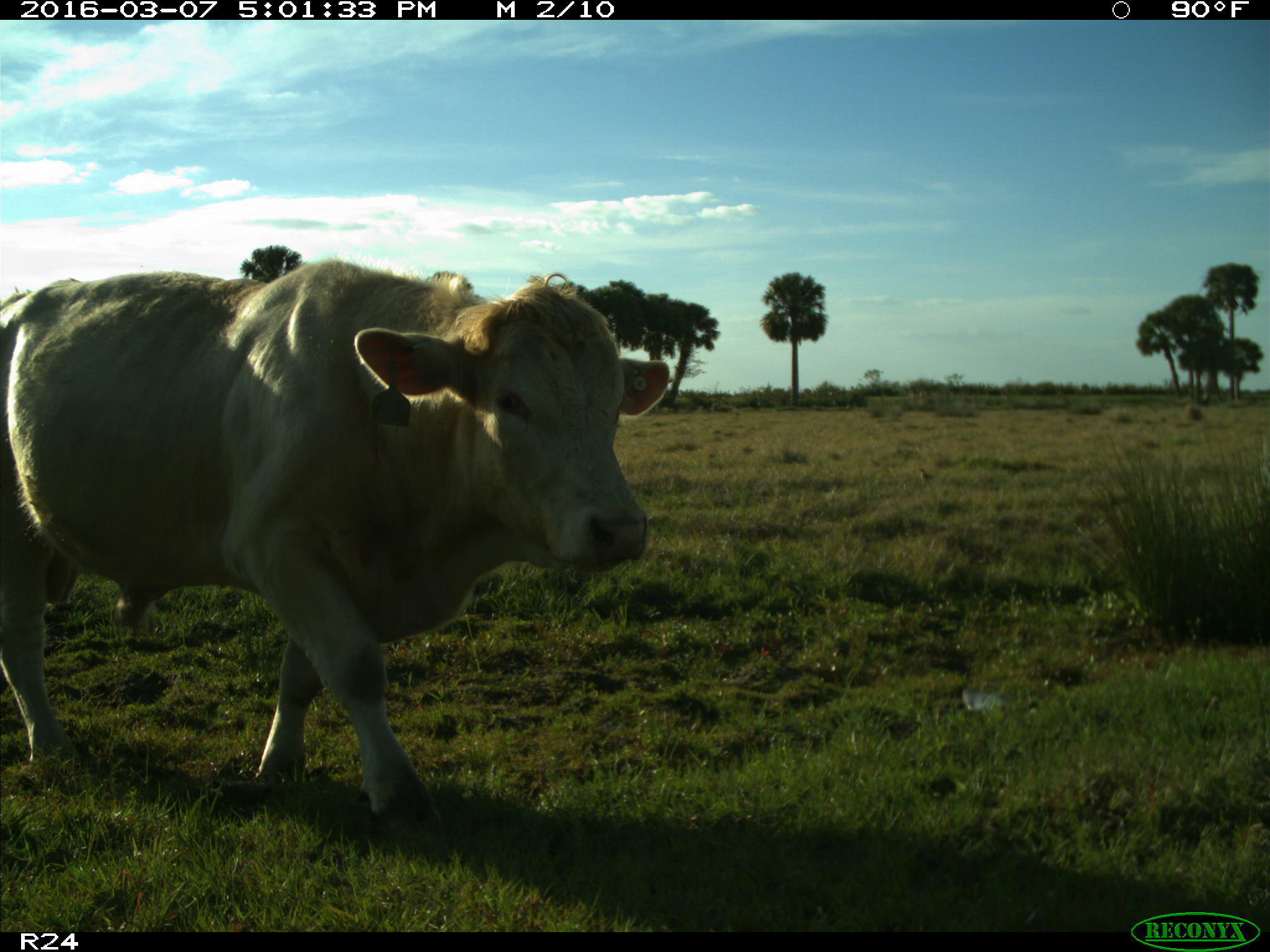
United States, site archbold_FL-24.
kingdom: Animalia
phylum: Chordata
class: Mammalia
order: Artiodactyla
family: Bovidae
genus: Bos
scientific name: Bos taurus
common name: domestic cow